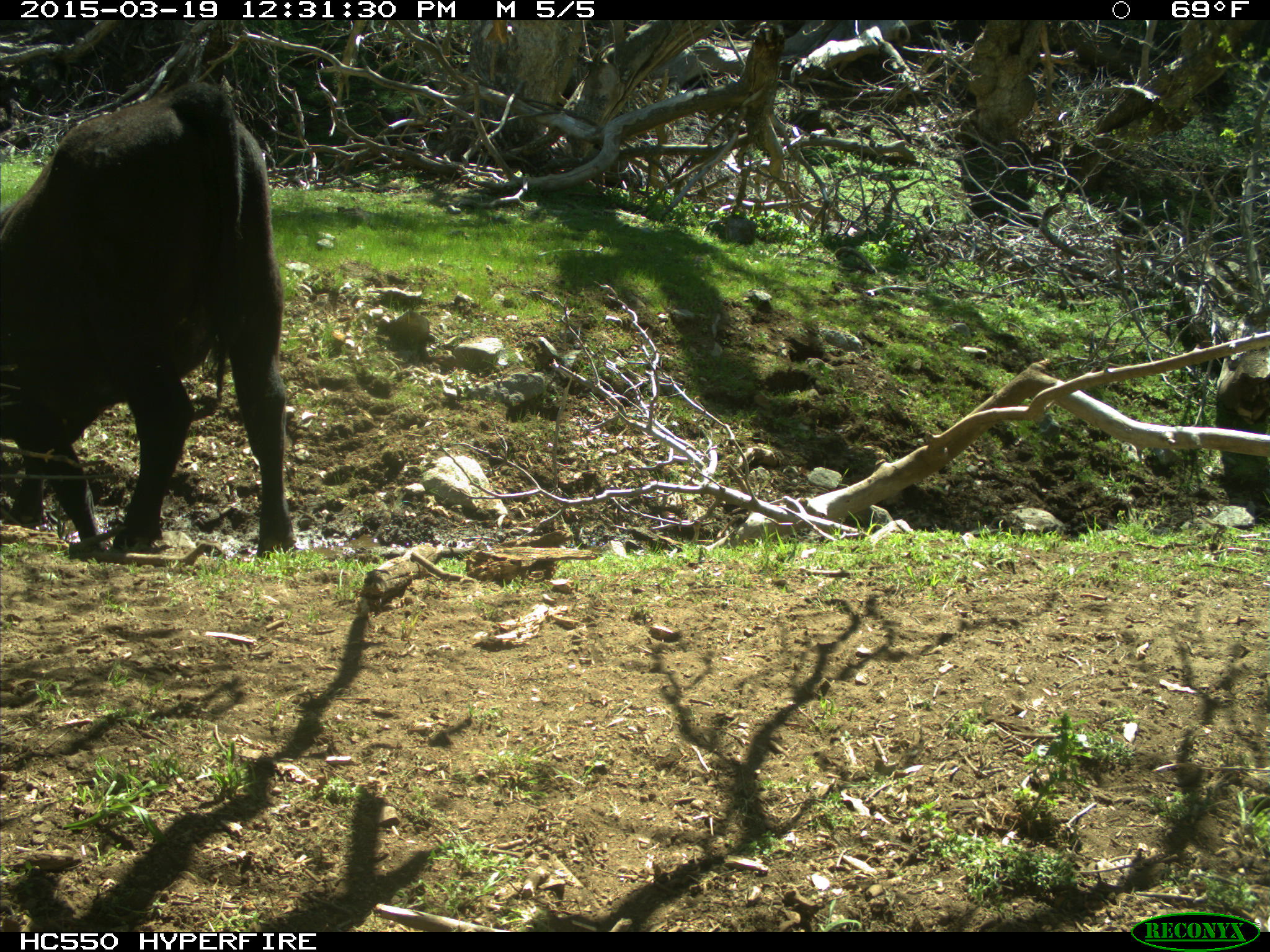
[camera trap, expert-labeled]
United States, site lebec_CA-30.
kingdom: Animalia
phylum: Chordata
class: Mammalia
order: Artiodactyla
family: Bovidae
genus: Bos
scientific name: Bos taurus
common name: domestic cow